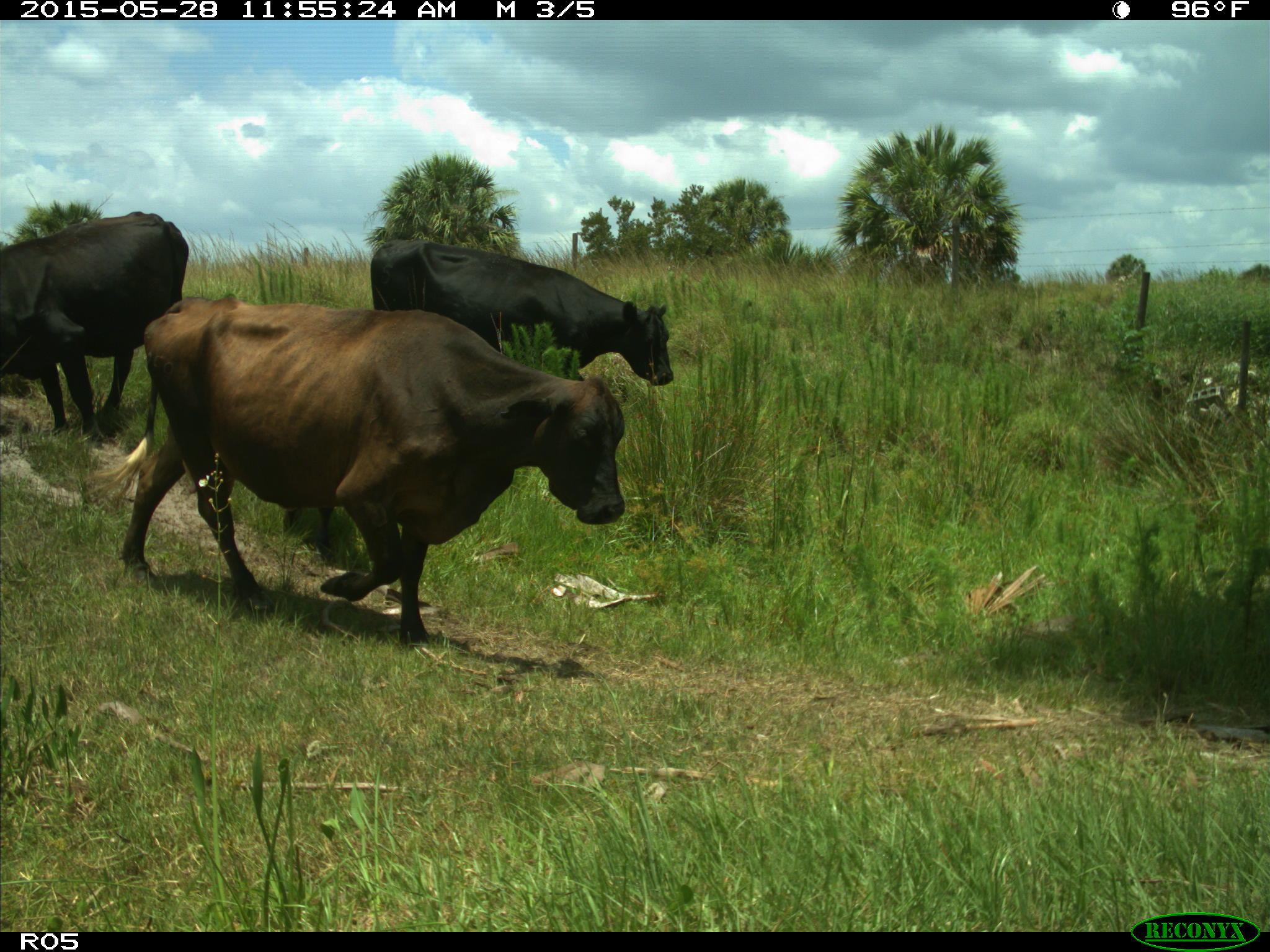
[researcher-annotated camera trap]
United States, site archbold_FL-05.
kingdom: Animalia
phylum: Chordata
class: Mammalia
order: Artiodactyla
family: Bovidae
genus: Bos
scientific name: Bos taurus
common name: domestic cow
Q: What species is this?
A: Bos taurus (domestic cow).